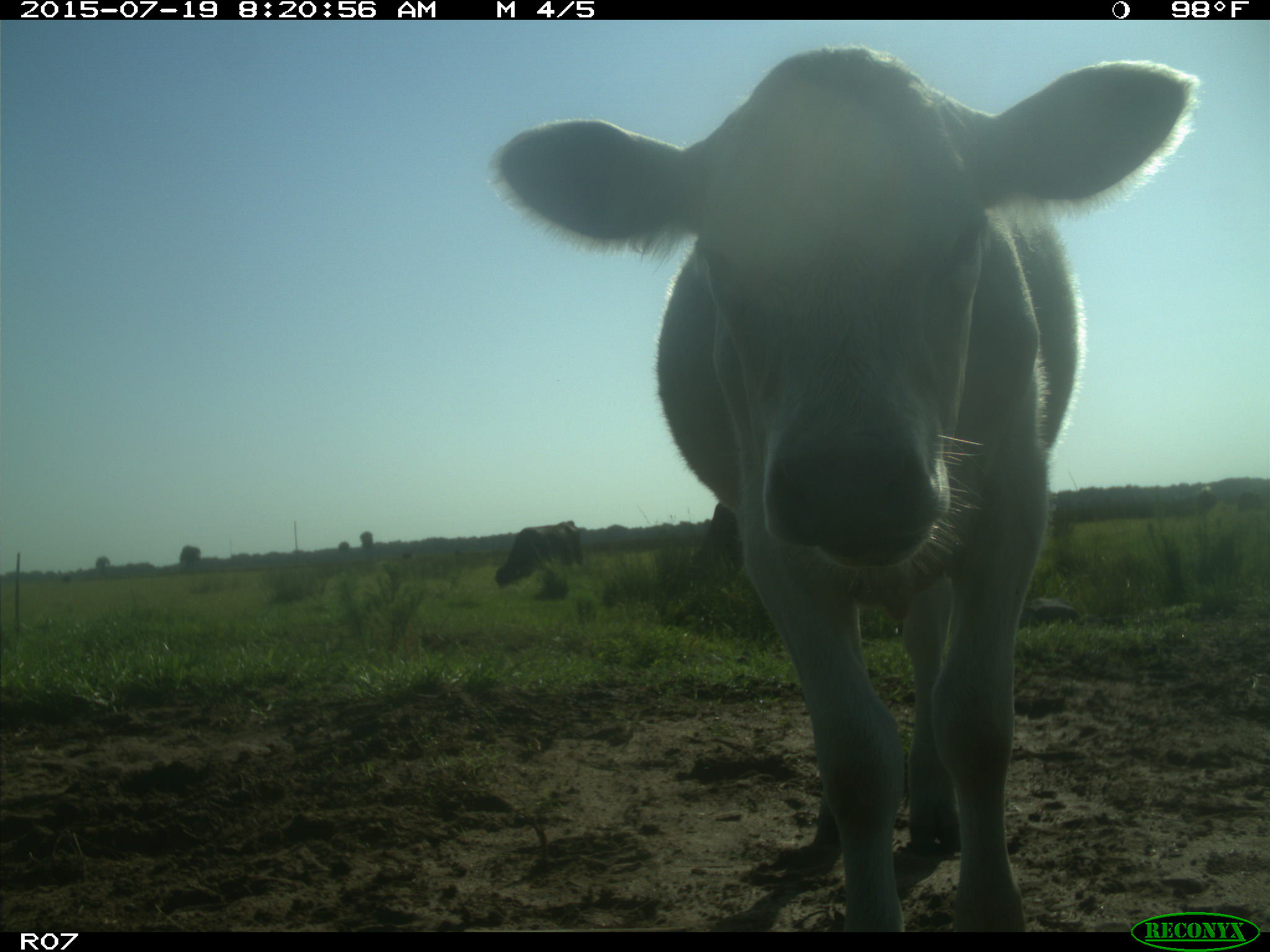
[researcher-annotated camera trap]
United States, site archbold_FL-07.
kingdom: Animalia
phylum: Chordata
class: Mammalia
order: Artiodactyla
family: Bovidae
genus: Bos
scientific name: Bos taurus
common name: domestic cow